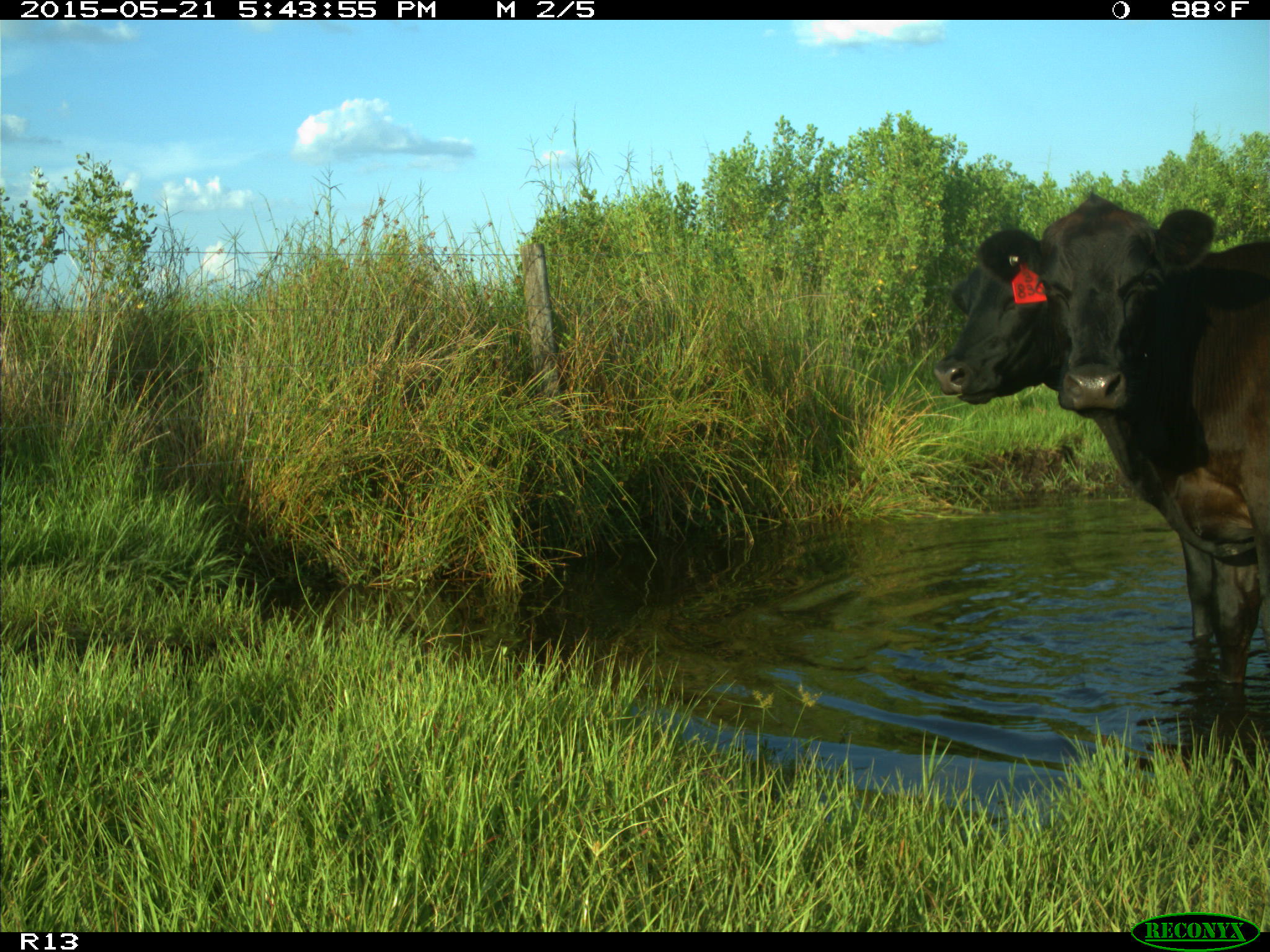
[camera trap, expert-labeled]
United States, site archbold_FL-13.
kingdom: Animalia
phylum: Chordata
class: Mammalia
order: Artiodactyla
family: Bovidae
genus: Bos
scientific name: Bos taurus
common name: domestic cow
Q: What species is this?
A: Bos taurus (domestic cow).